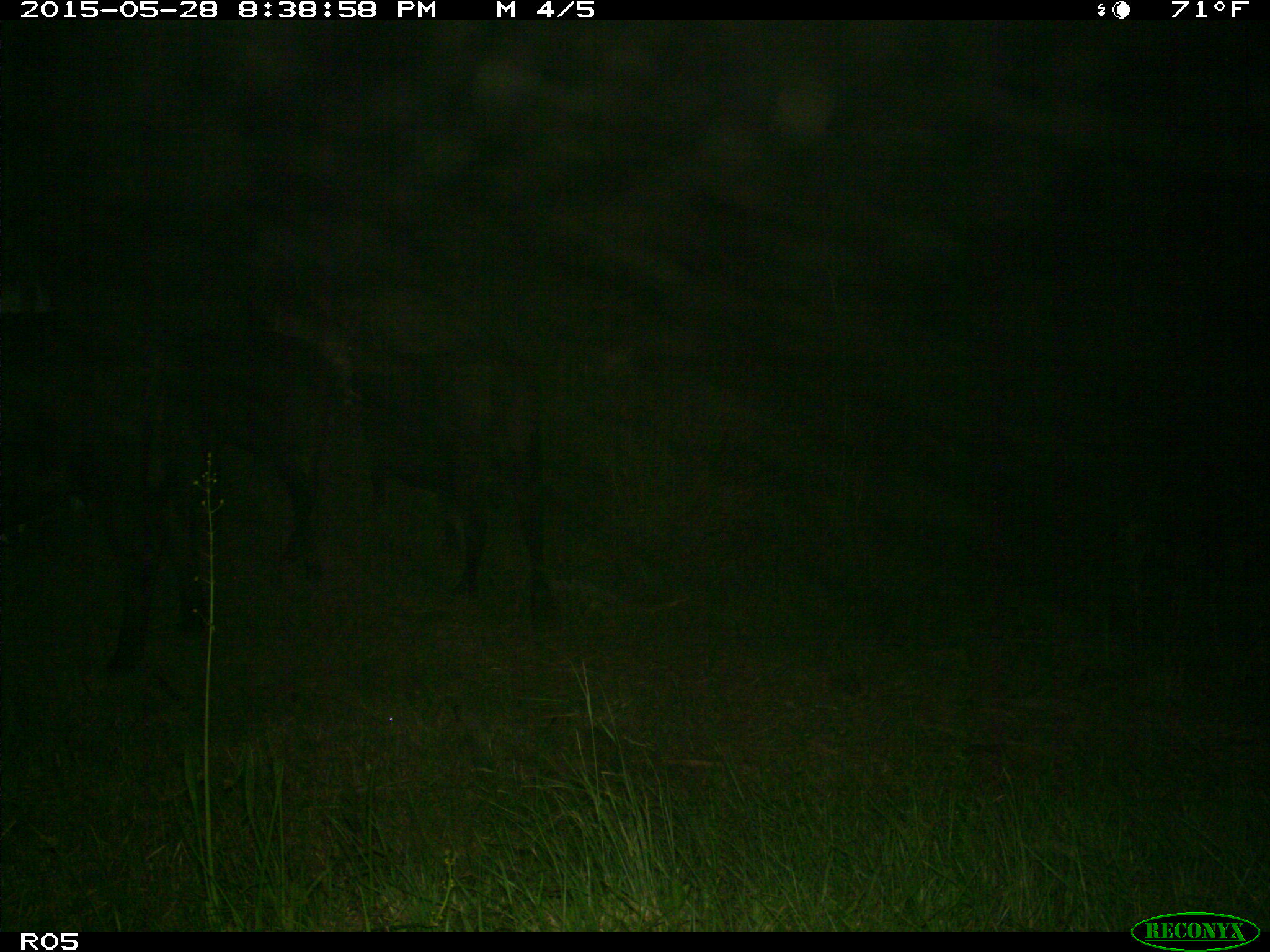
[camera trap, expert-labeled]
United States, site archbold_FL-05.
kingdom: Animalia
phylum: Chordata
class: Mammalia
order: Artiodactyla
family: Bovidae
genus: Bos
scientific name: Bos taurus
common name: domestic cow